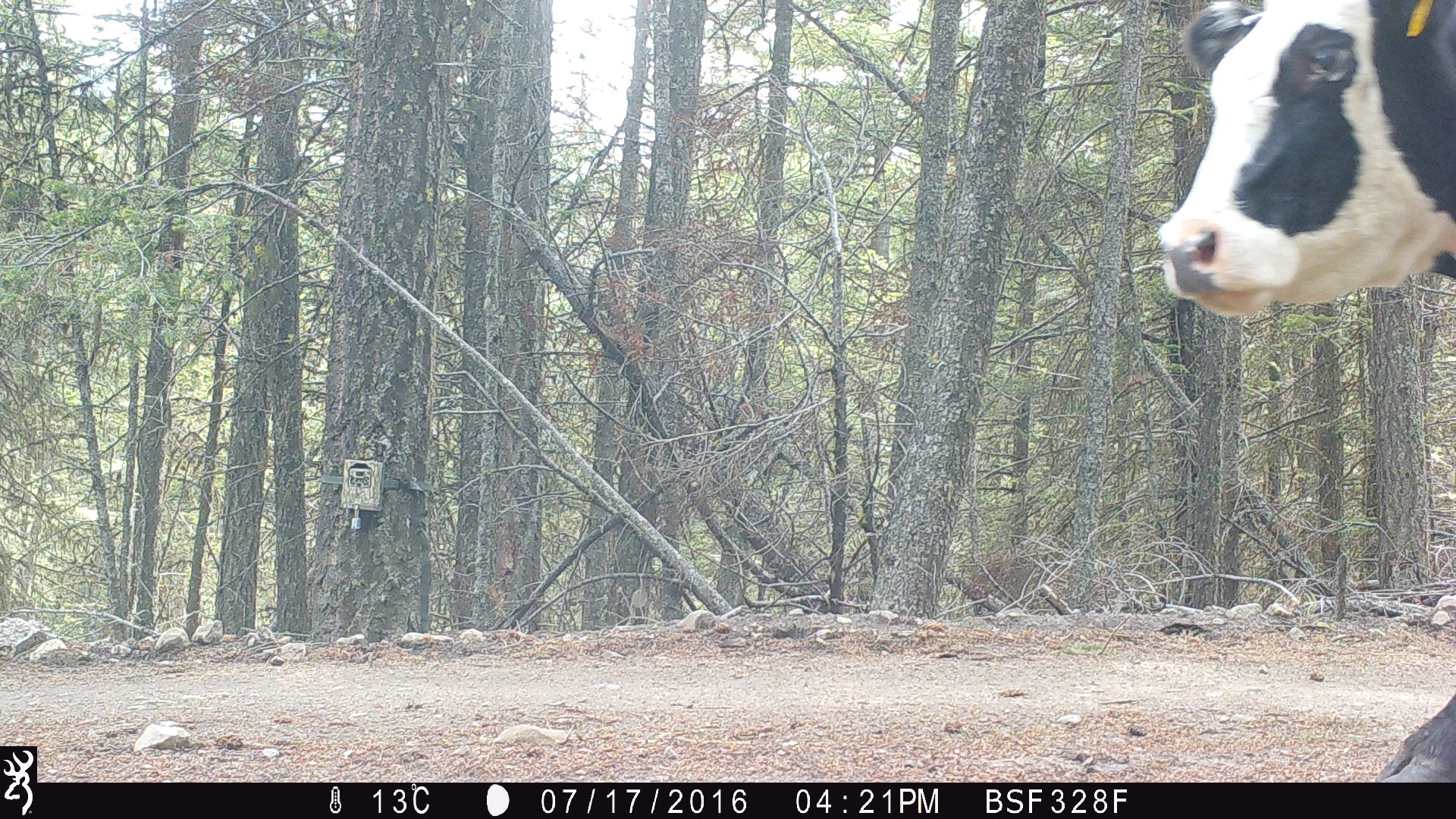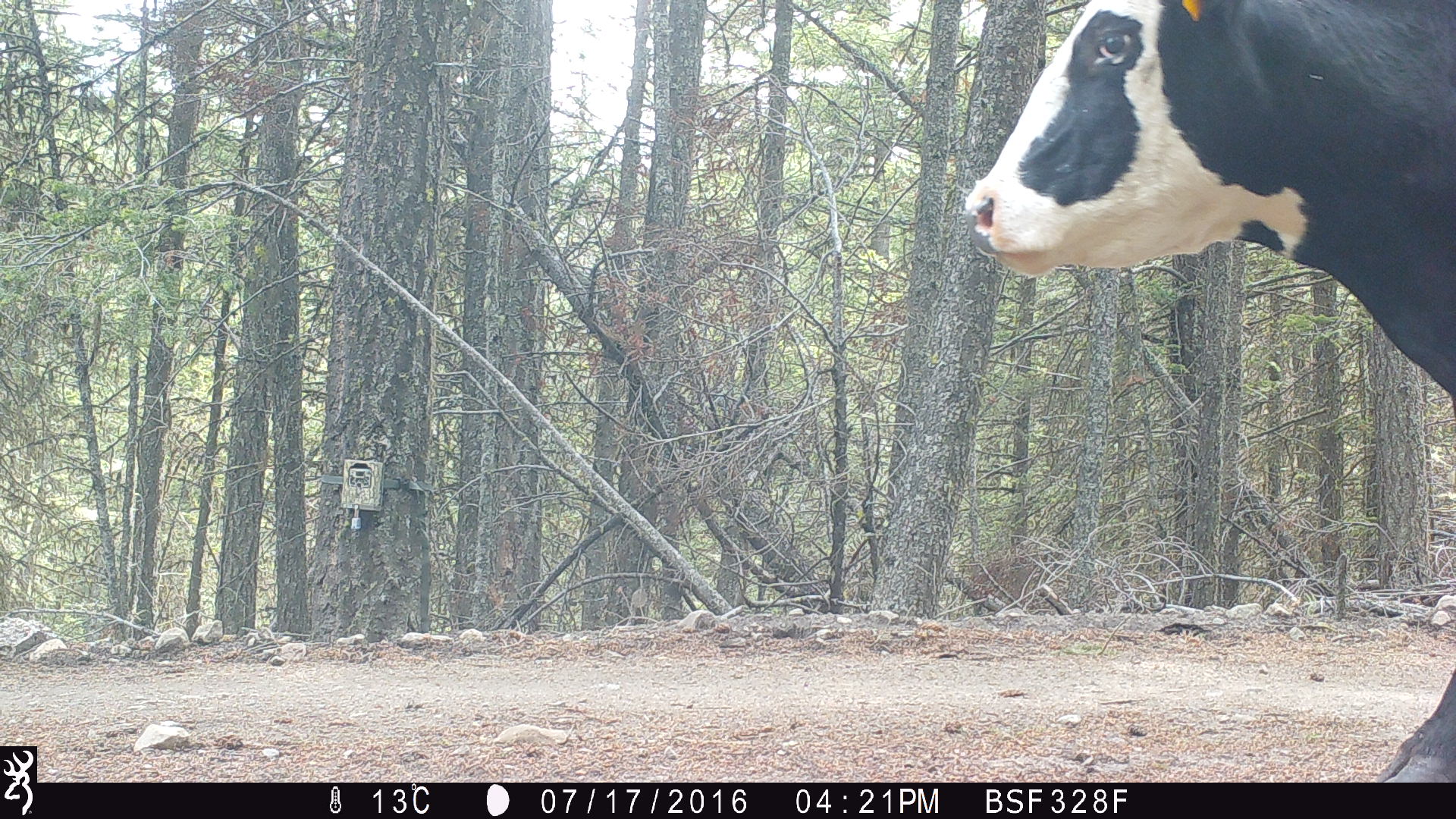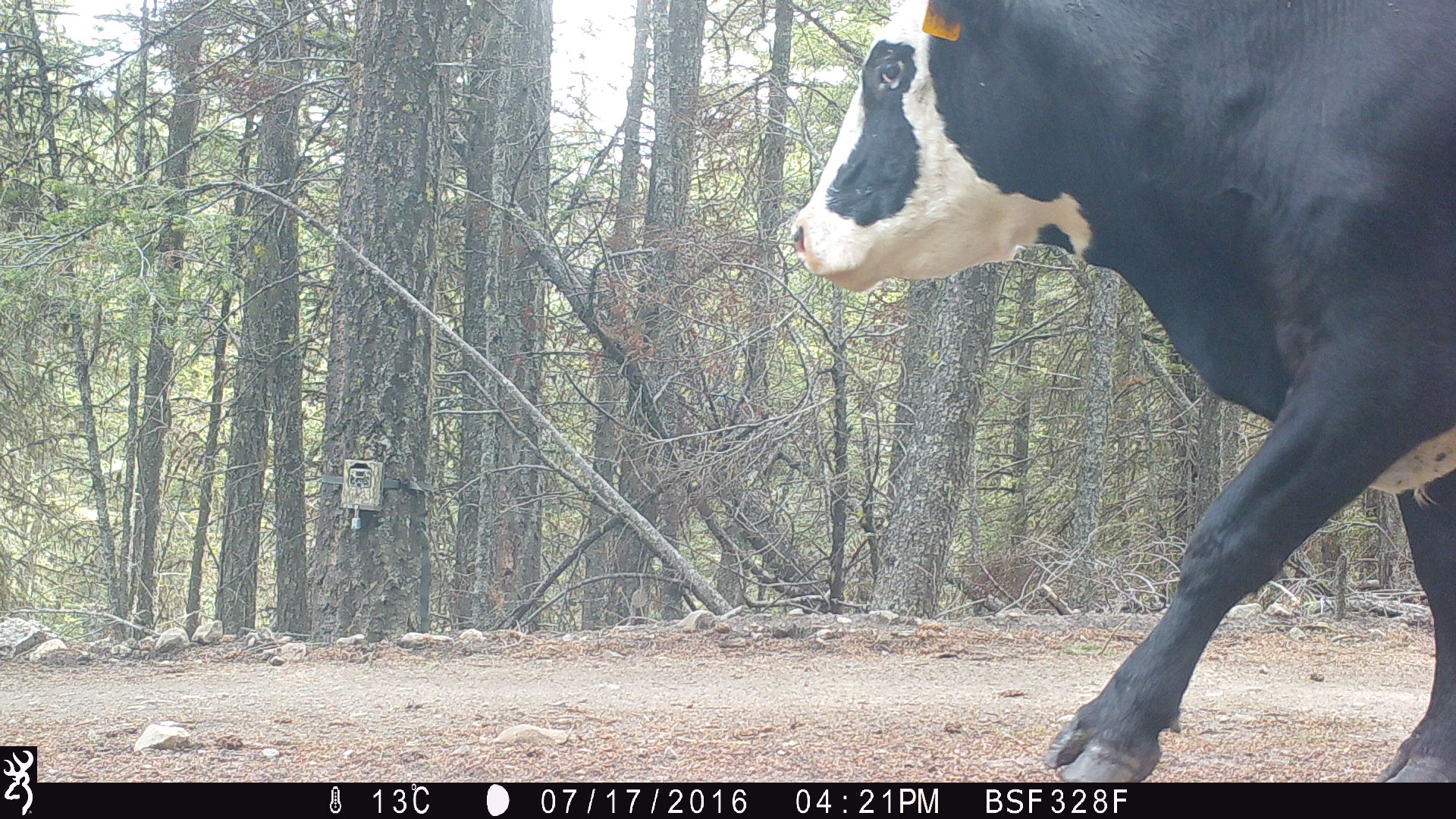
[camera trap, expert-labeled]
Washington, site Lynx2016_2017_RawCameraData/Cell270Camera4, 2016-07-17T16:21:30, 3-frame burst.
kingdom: Animalia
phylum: Chordata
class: Mammalia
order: Artiodactyla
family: Bovidae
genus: Bos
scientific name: Bos taurus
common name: domestic cattle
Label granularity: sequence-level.